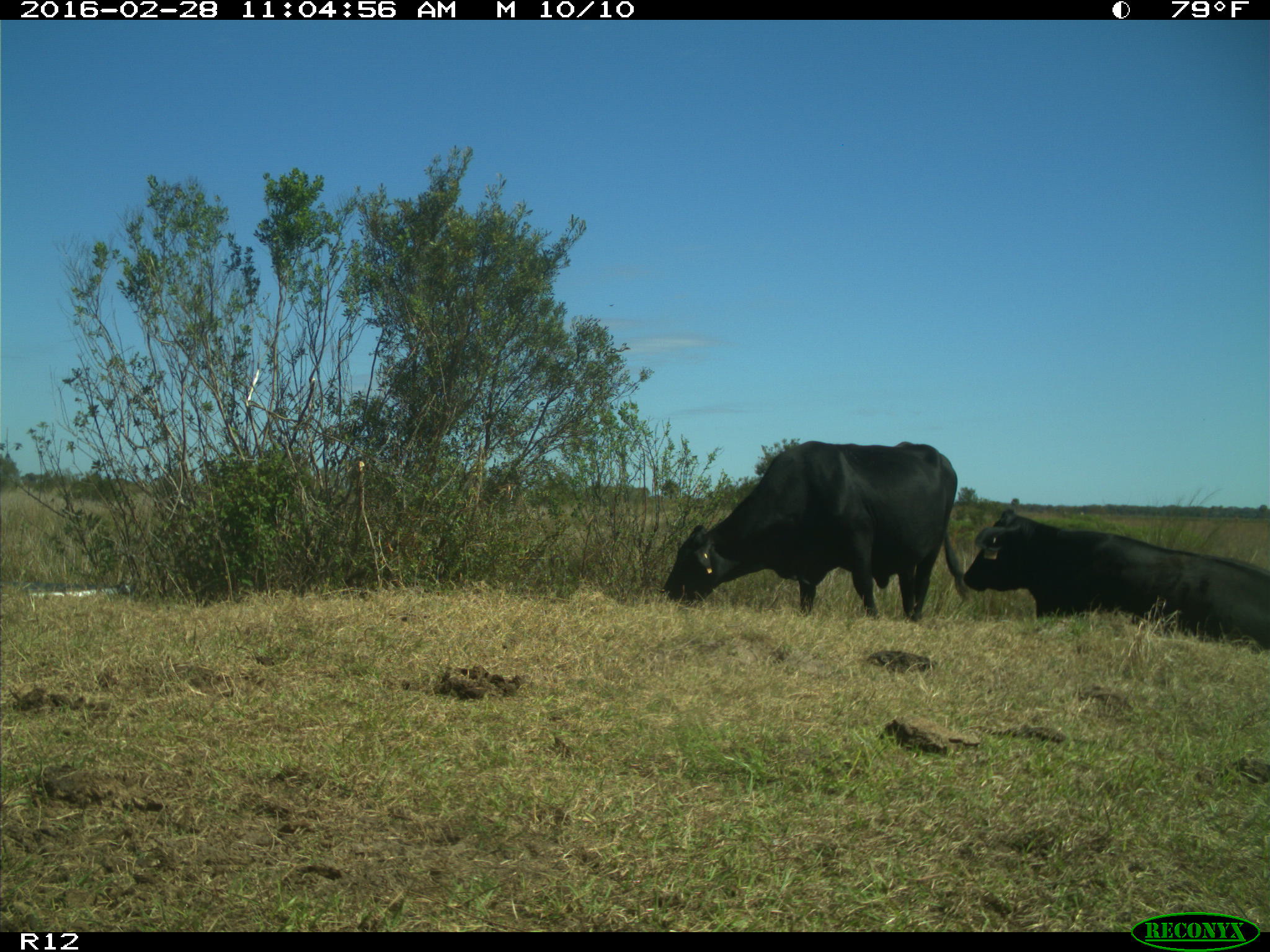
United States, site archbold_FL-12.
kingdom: Animalia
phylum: Chordata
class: Mammalia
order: Artiodactyla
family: Bovidae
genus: Bos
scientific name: Bos taurus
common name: domestic cow